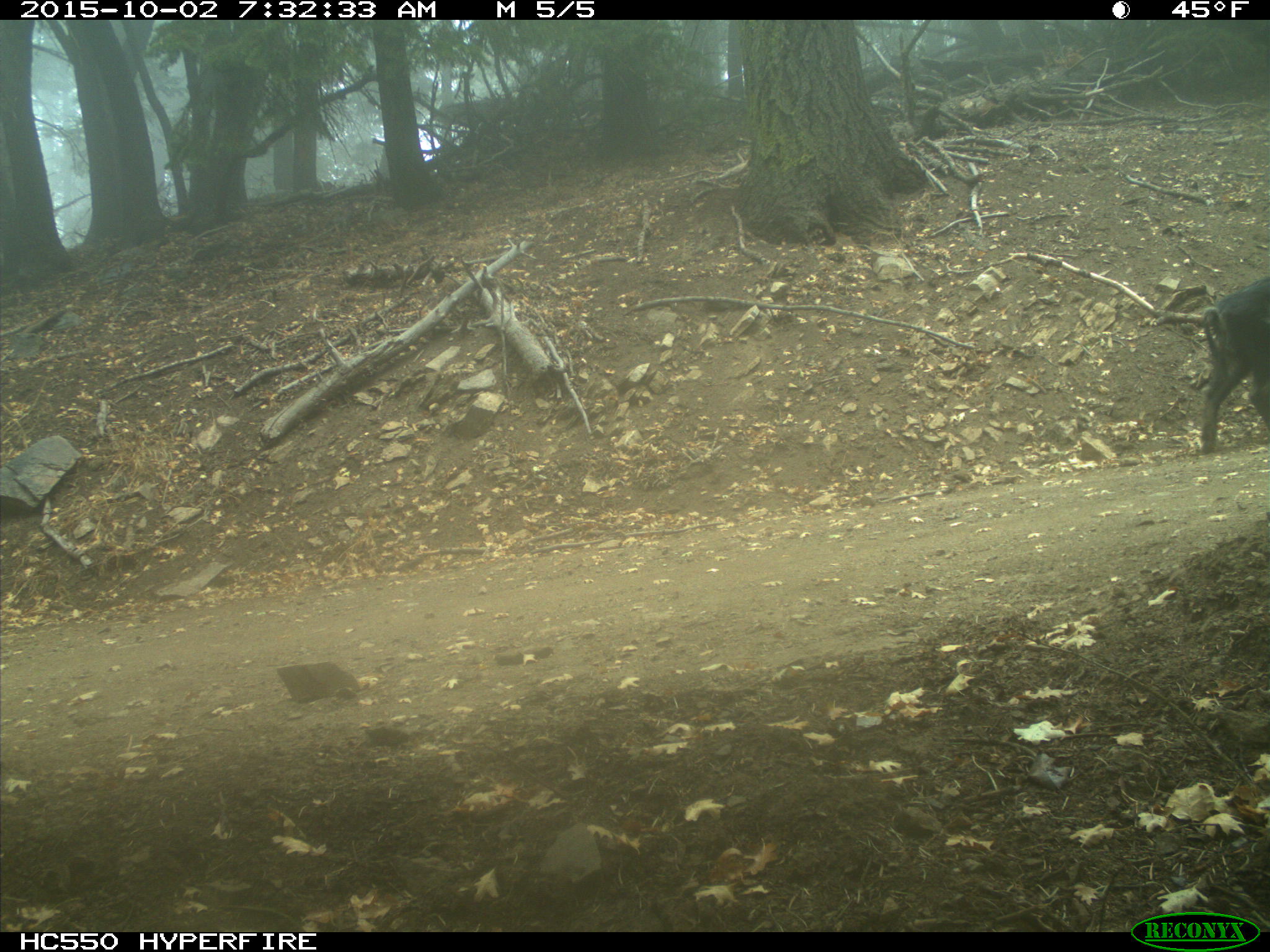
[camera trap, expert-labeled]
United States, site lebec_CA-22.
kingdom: Animalia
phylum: Chordata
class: Mammalia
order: Artiodactyla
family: Suidae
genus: Sus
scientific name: Sus scrofa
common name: wild boar